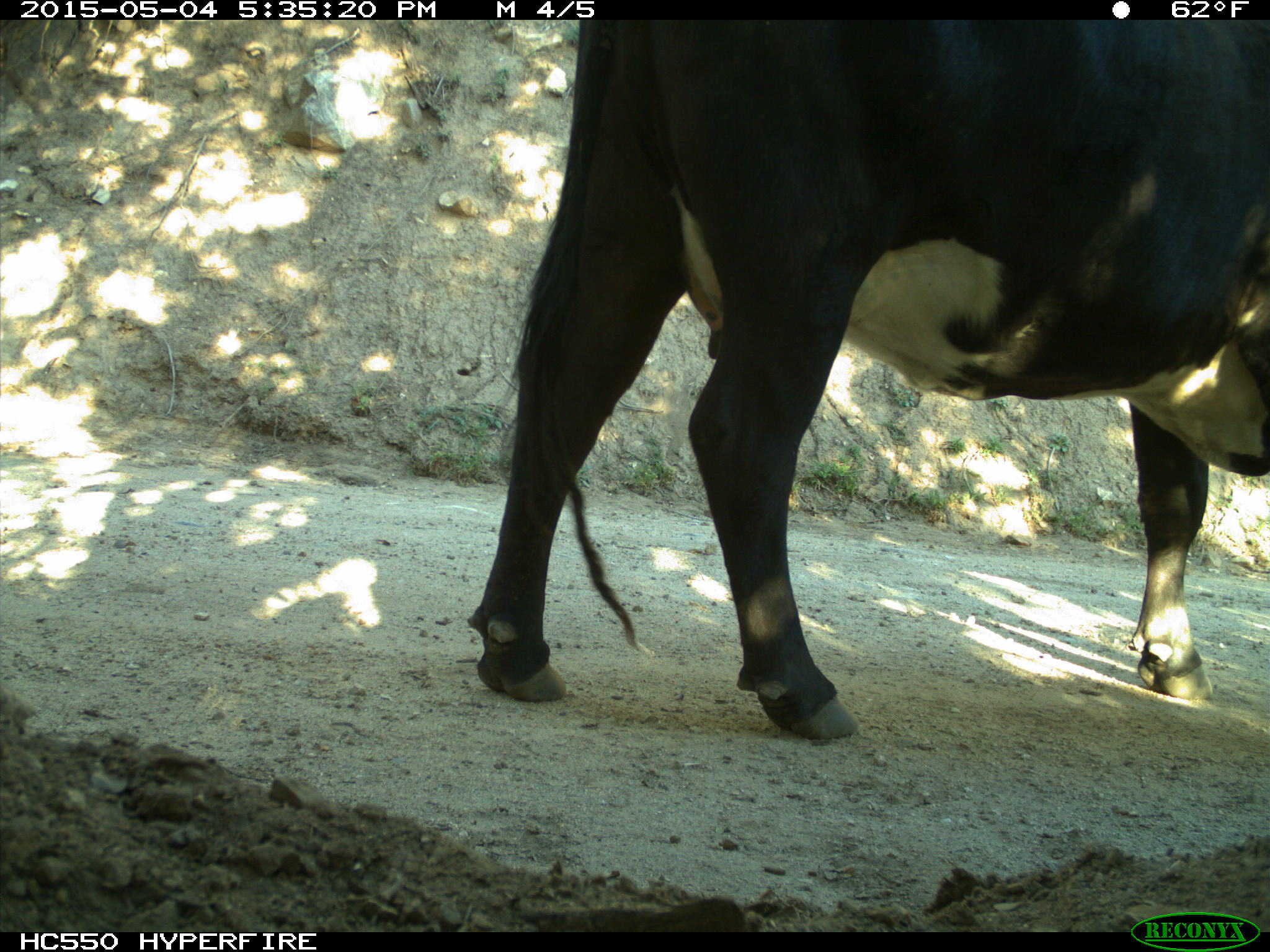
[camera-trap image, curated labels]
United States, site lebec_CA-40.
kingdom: Animalia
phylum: Chordata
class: Mammalia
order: Artiodactyla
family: Bovidae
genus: Bos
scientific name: Bos taurus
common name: domestic cow